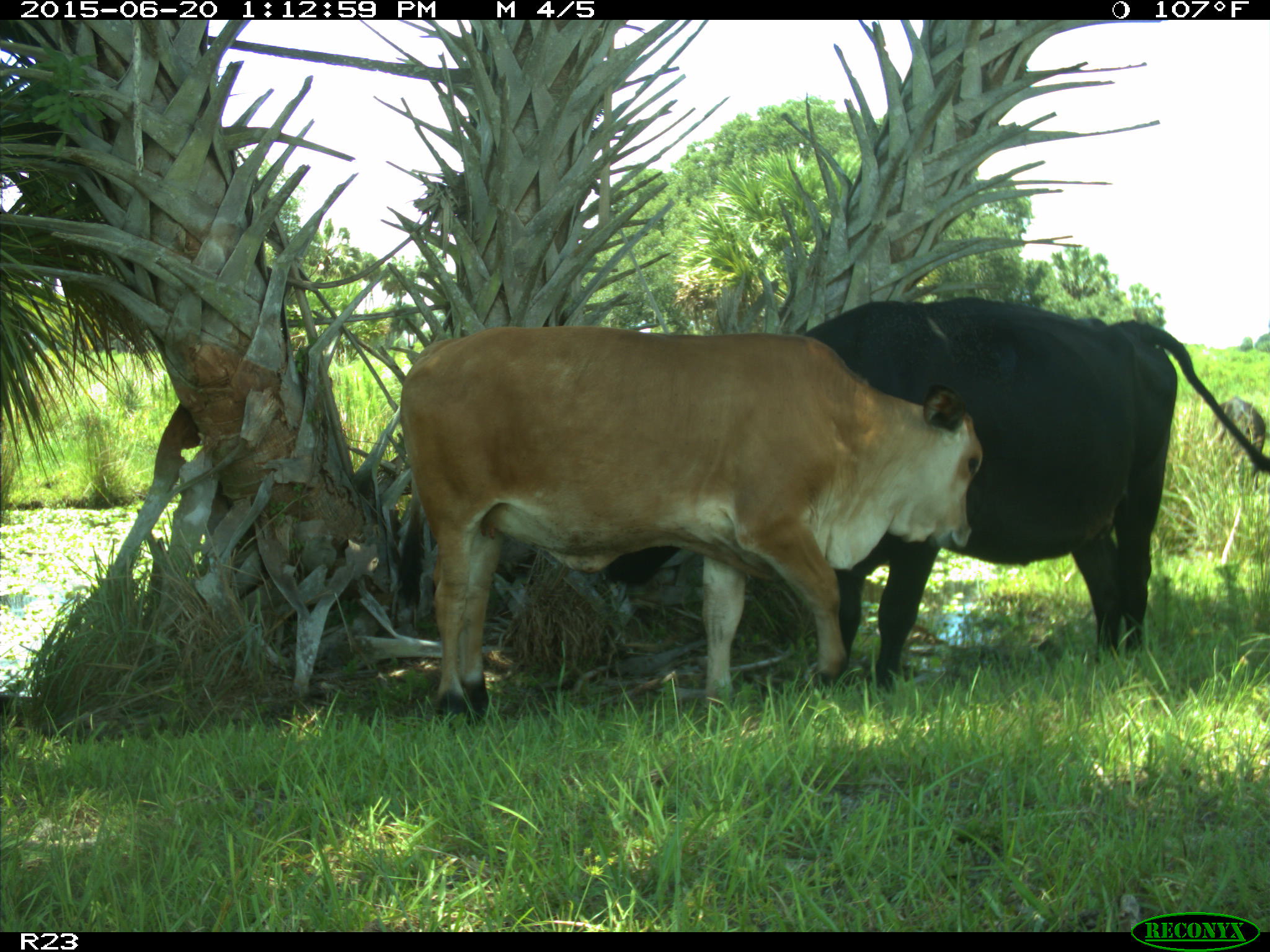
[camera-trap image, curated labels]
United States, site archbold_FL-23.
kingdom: Animalia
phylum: Chordata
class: Mammalia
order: Artiodactyla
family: Bovidae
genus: Bos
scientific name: Bos taurus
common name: domestic cow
Bos taurus (domestic cow).